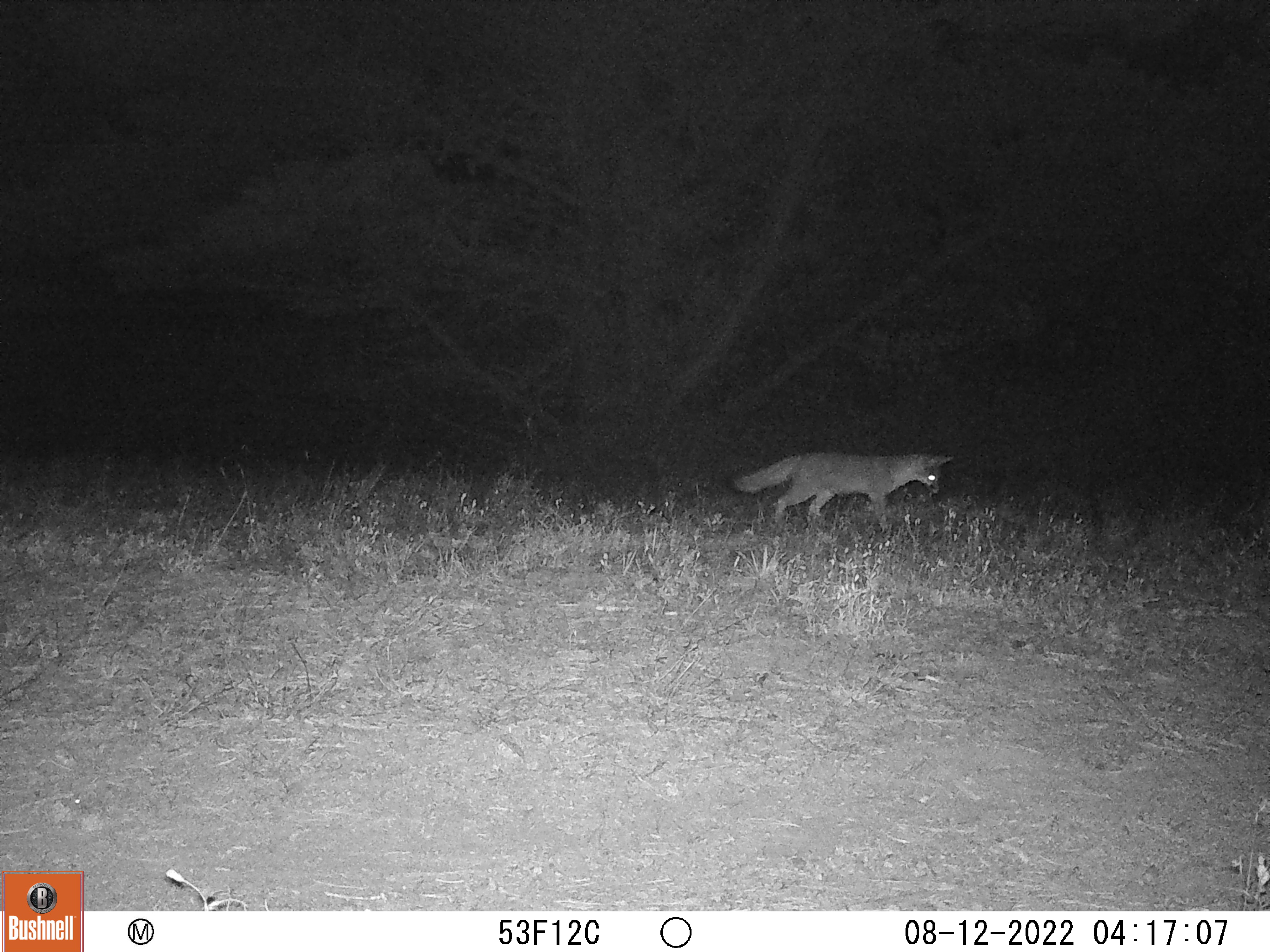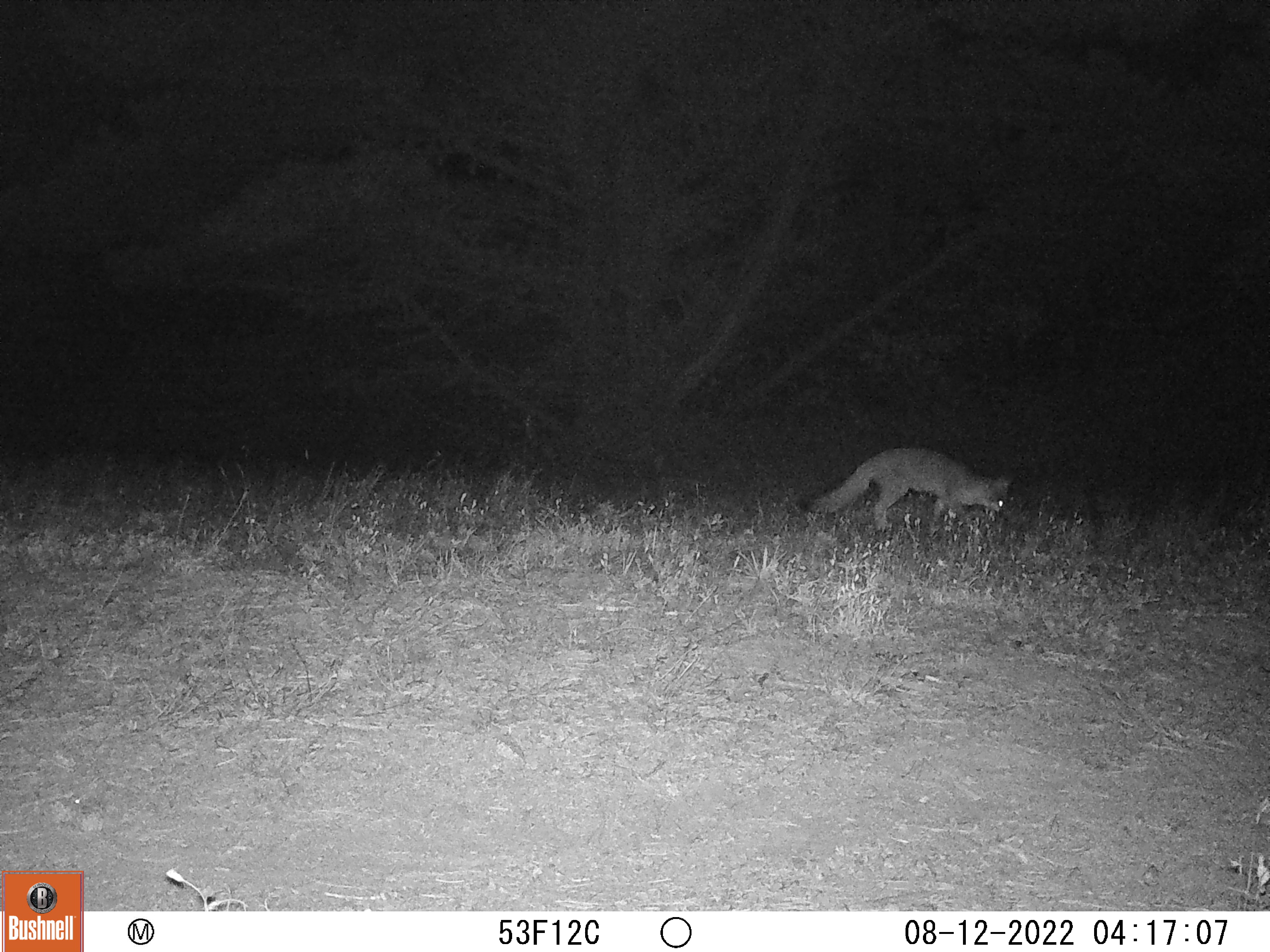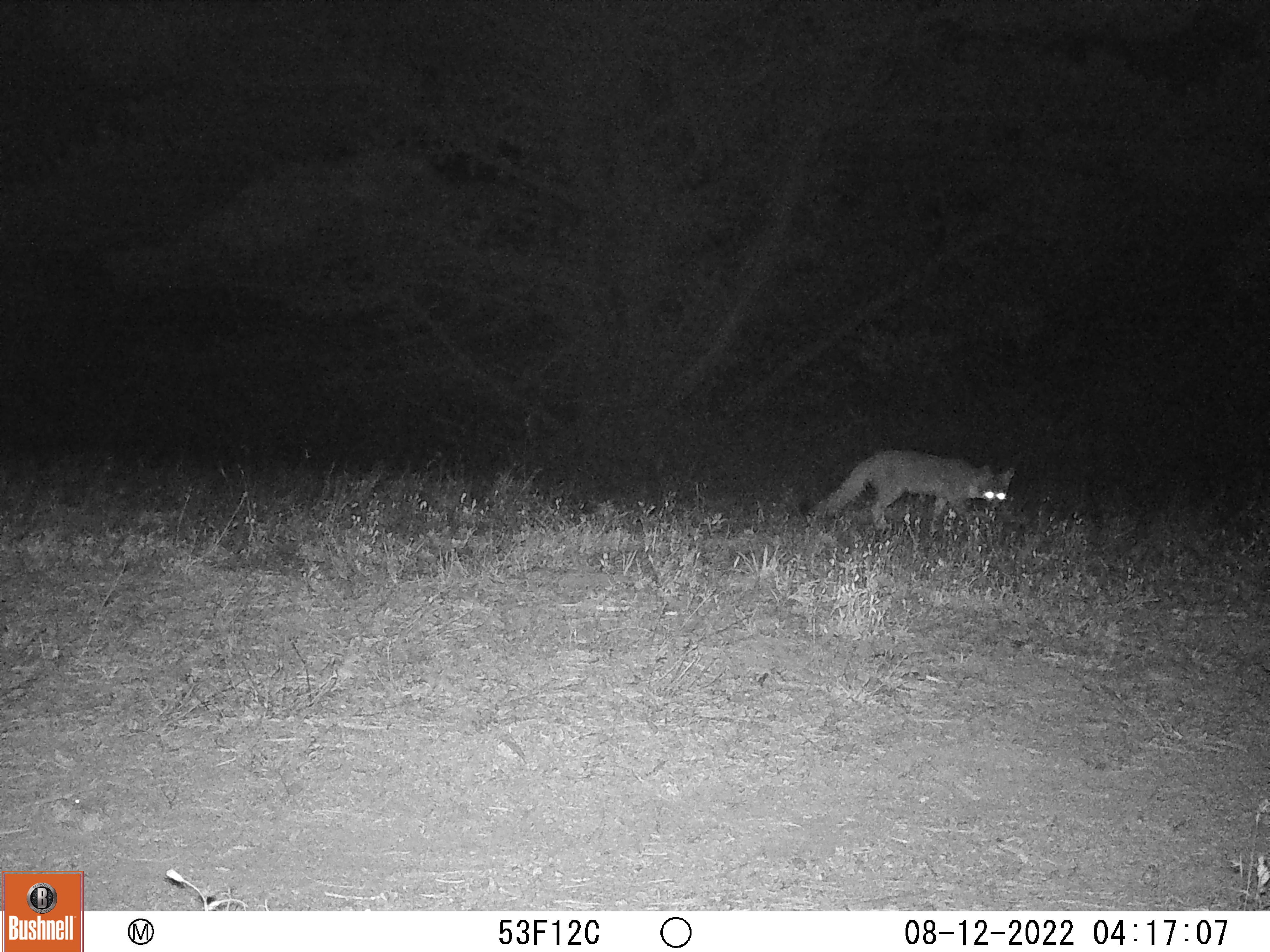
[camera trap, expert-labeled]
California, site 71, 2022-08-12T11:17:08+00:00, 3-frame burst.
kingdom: Animalia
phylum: Chordata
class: Mammalia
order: Carnivora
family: Canidae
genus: Urocyon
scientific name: Urocyon cinereoargenteus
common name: gray fox